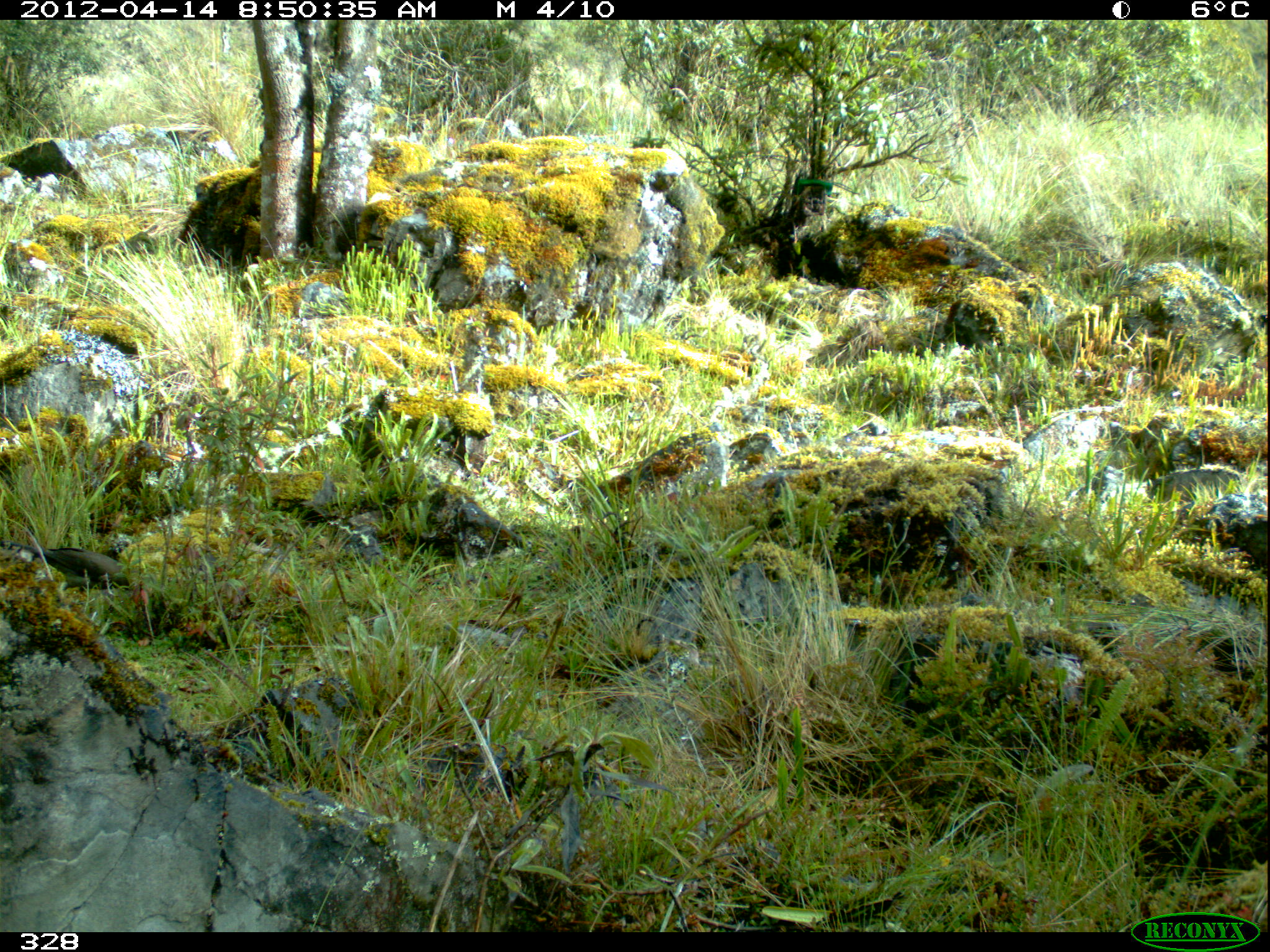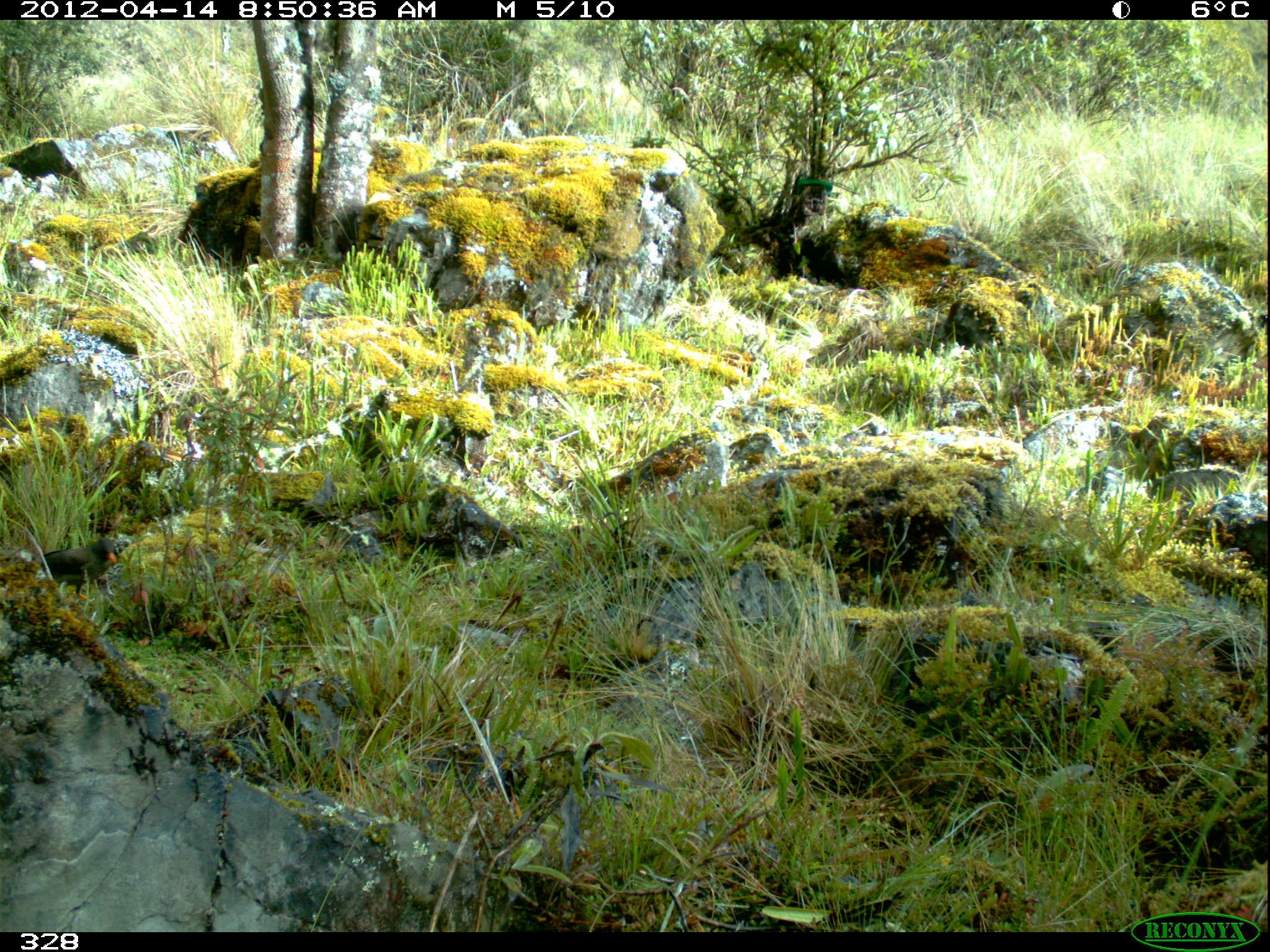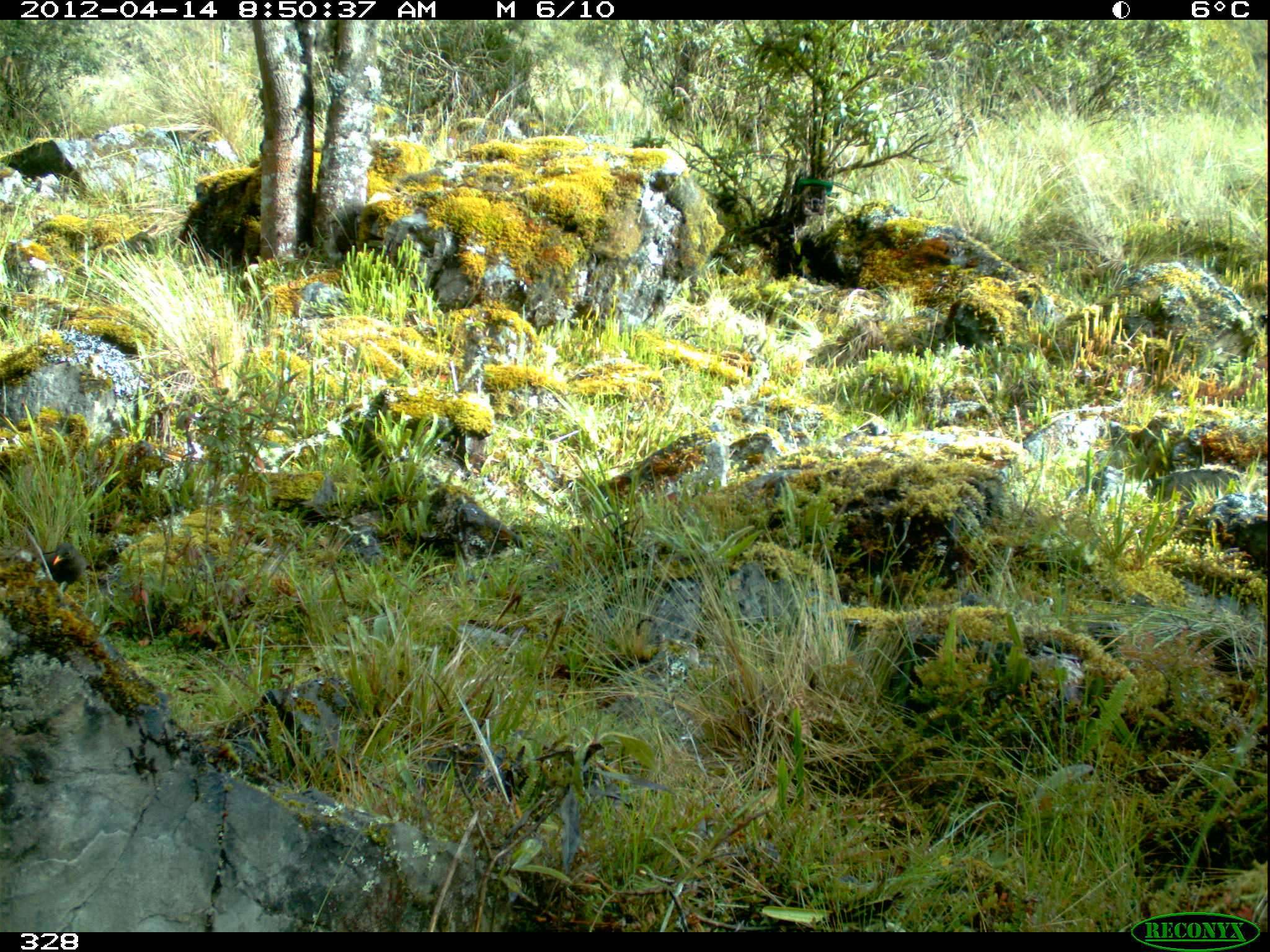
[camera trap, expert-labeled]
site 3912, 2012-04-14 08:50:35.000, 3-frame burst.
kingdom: Animalia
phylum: Chordata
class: Aves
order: Passeriformes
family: Turdidae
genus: Turdus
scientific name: Turdus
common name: true thrushes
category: turdus sp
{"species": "turdus sp (true thrushes) (Turdus)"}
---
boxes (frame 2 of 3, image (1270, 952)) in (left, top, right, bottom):
turdus sp: (43, 537, 117, 599)